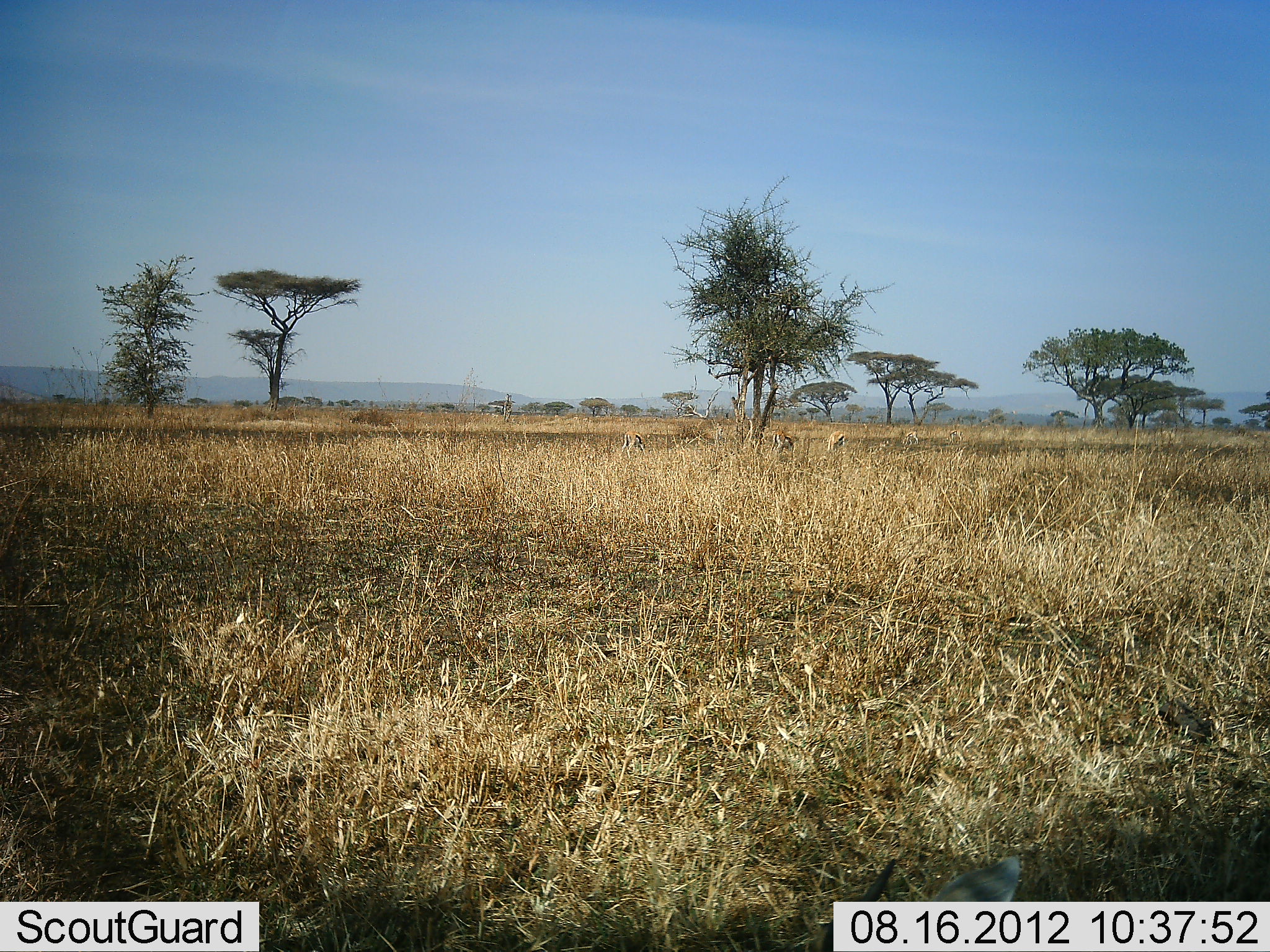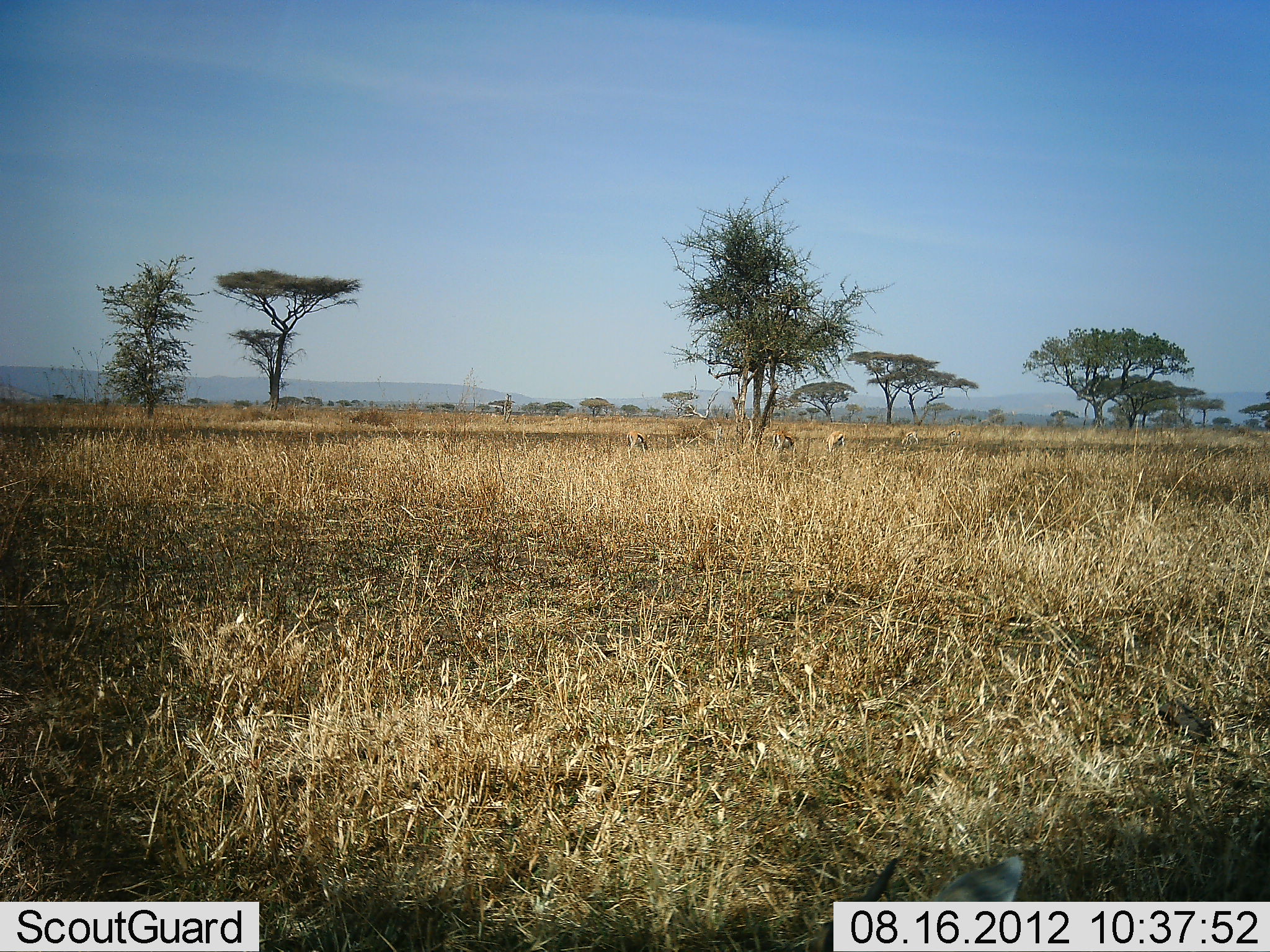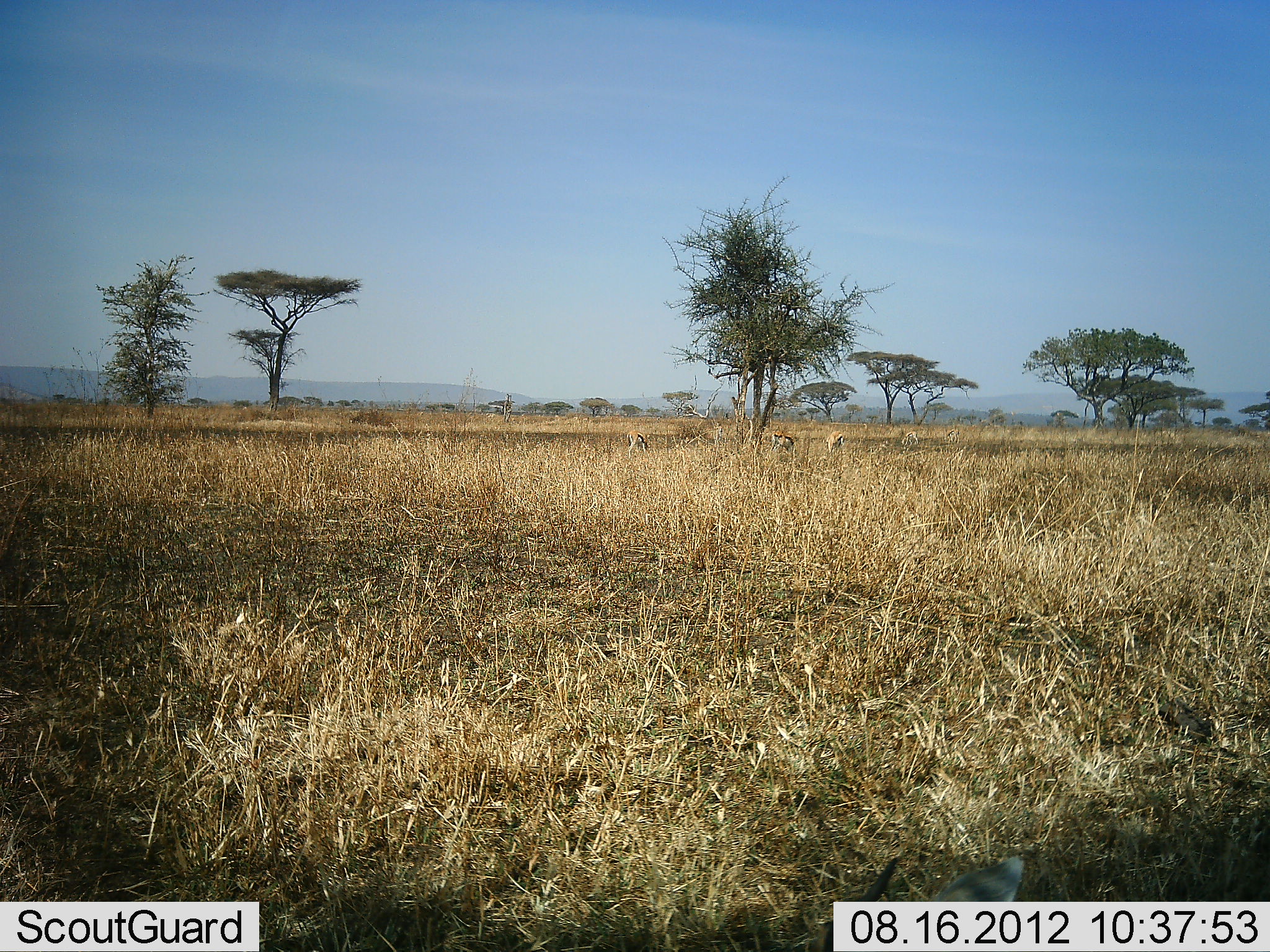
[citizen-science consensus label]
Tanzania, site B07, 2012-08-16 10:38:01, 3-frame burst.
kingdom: Animalia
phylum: Chordata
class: Mammalia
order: Artiodactyla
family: Bovidae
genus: Eudorcas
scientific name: Eudorcas thomsonii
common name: thomson's gazelle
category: gazellethomsons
Gazellethomsons (thomson's gazelle) (Eudorcas thomsonii), count 3. Behavior (volunteer vote fractions): standing 60%, resting 0%, moving 20%, interacting 0%. Young present (vote fraction): 0%. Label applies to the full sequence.